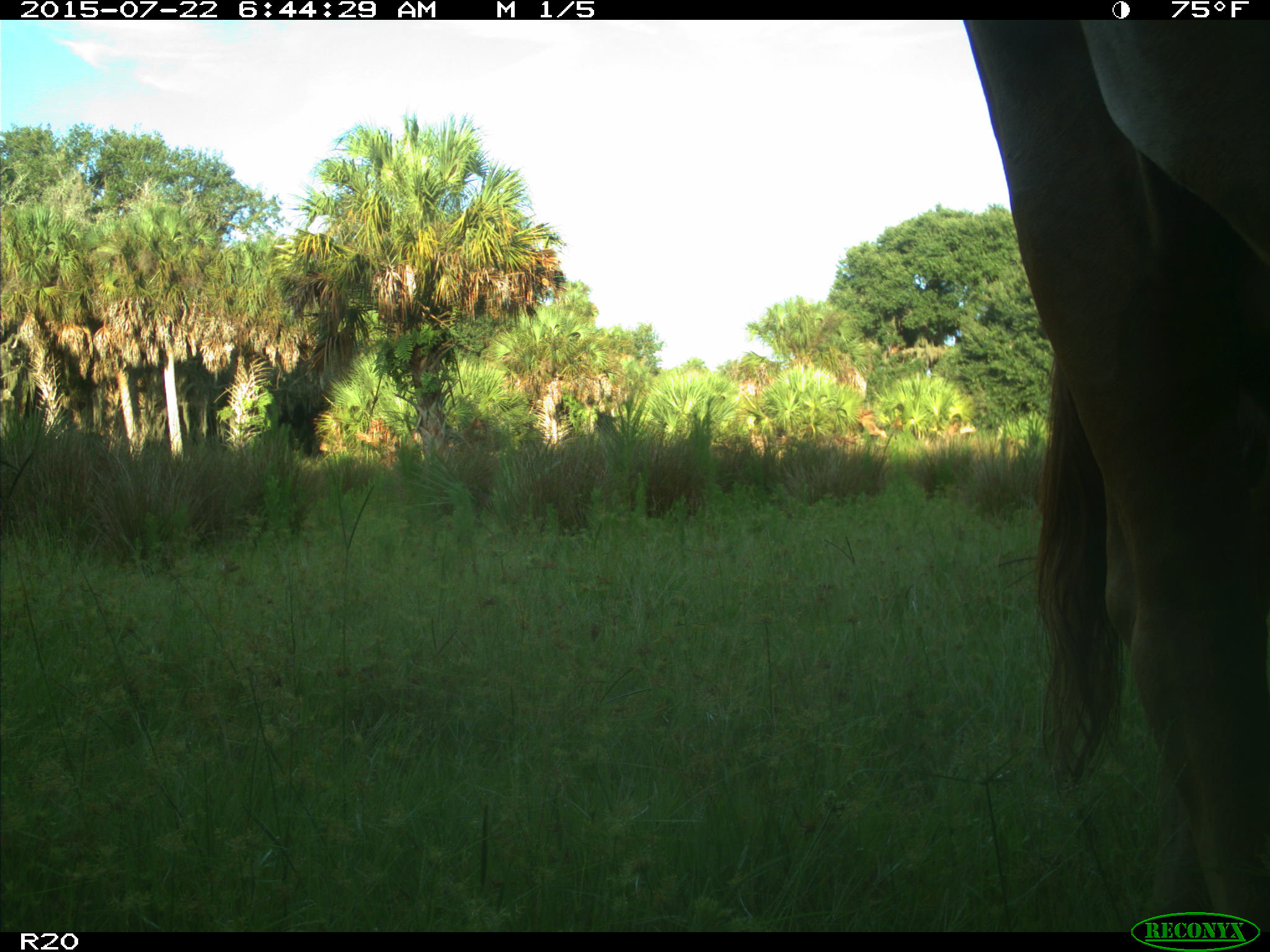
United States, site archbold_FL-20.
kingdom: Animalia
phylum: Chordata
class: Mammalia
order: Artiodactyla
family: Bovidae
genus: Bos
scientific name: Bos taurus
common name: domestic cow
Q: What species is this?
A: Bos taurus (domestic cow).